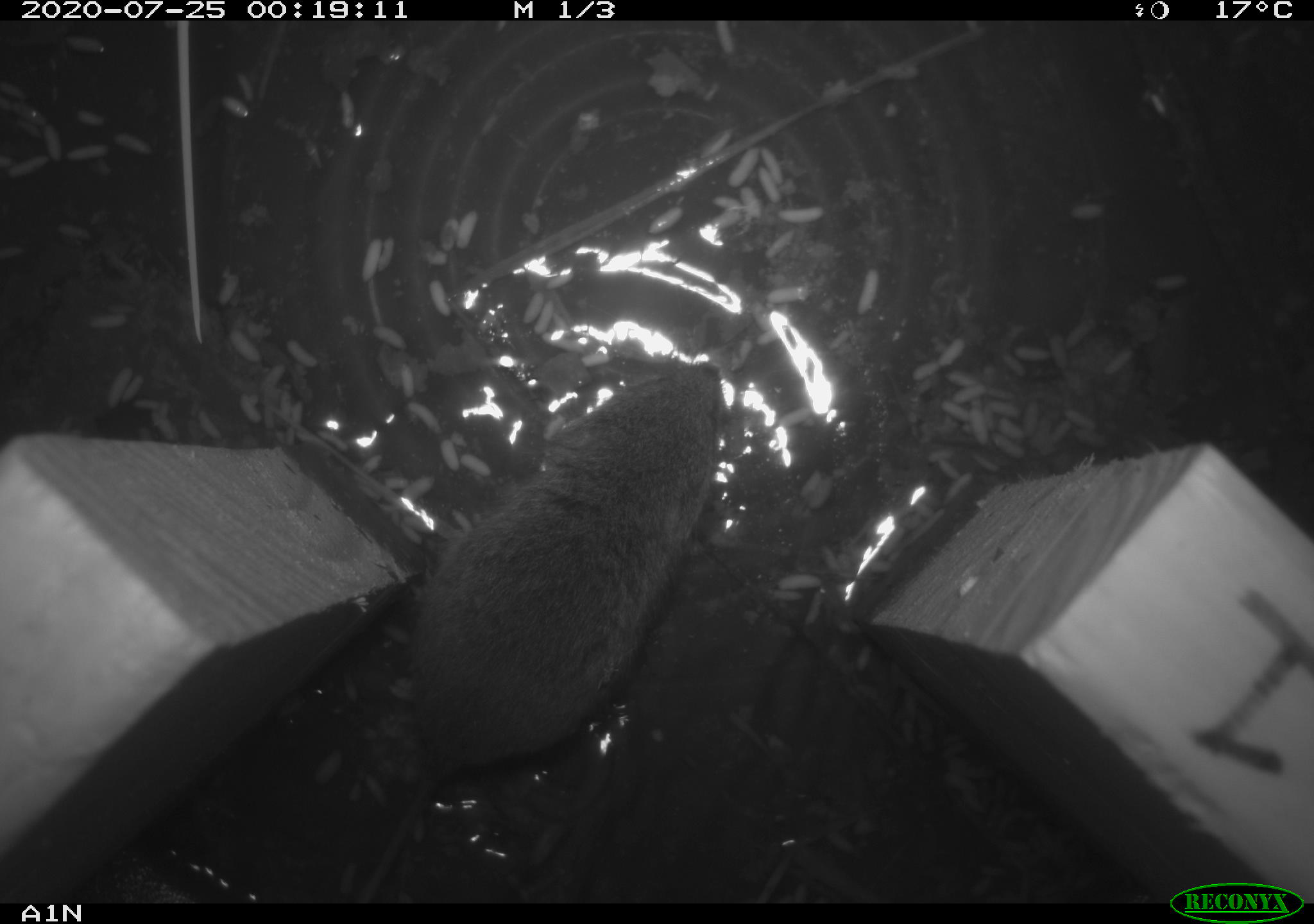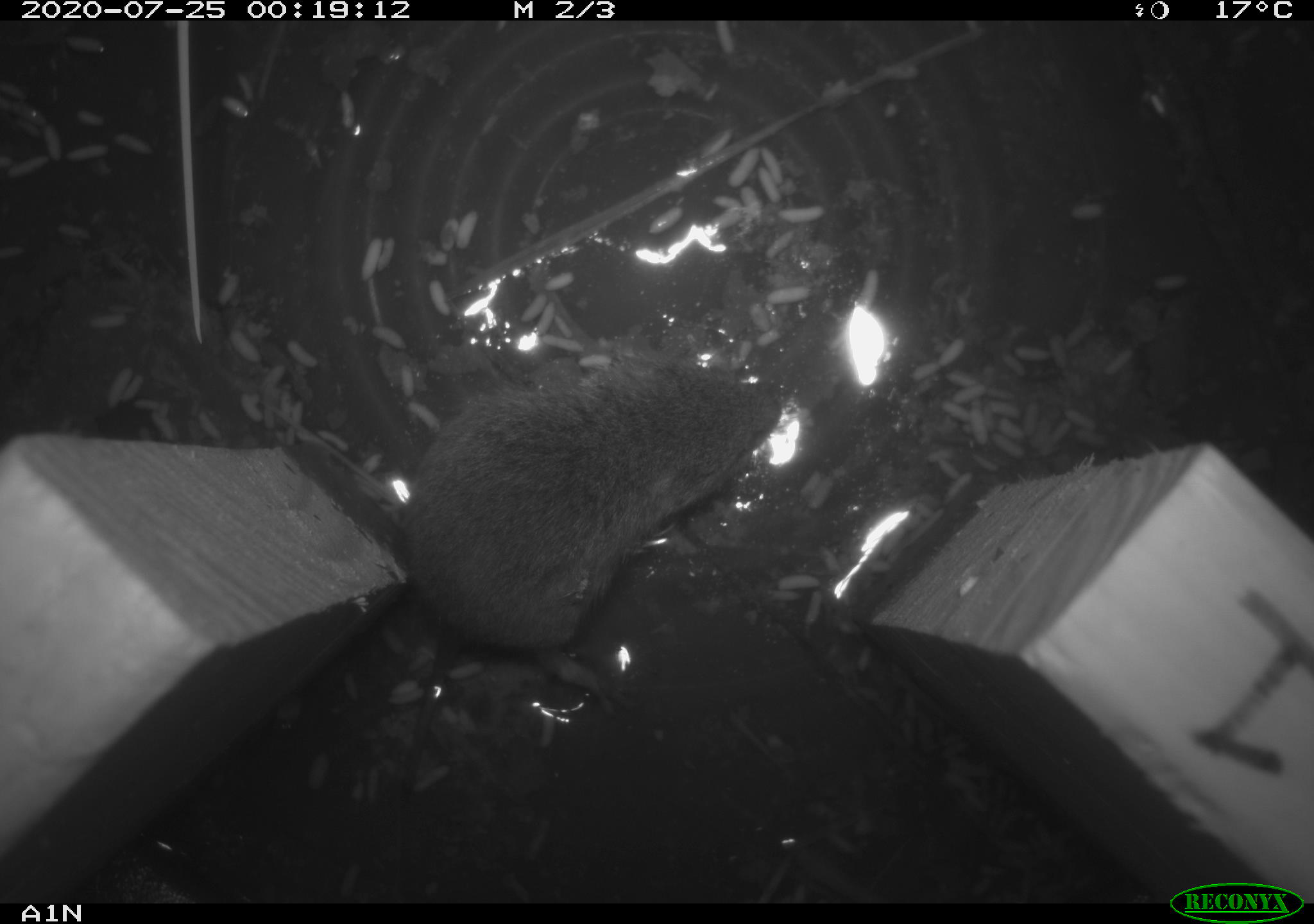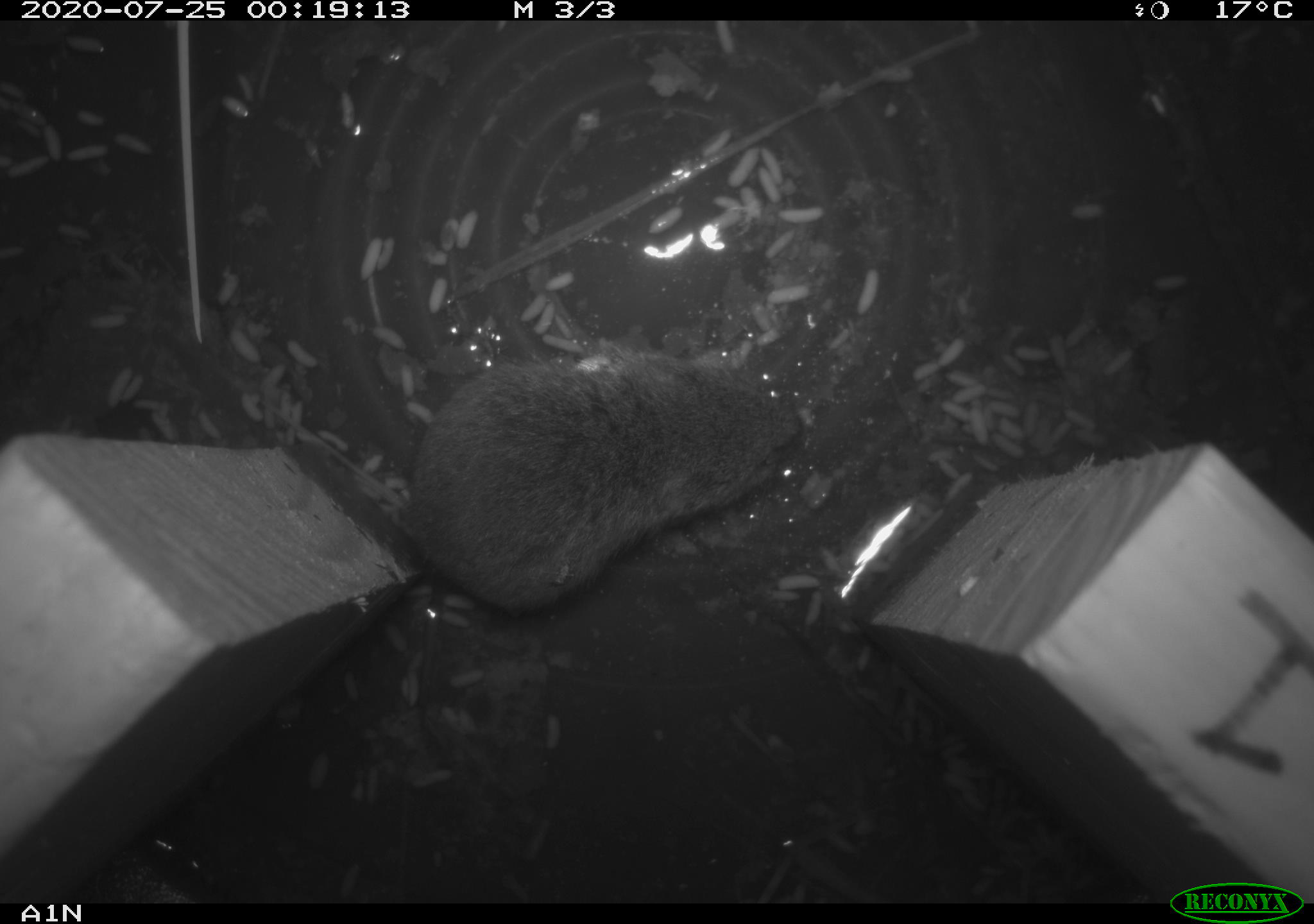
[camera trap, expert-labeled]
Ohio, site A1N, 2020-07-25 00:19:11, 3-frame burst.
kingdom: Animalia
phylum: Chordata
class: Mammalia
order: Rodentia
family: Cricetidae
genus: Microtus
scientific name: Microtus pennsylvanicus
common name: meadow vole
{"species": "meadow vole (Microtus pennsylvanicus)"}